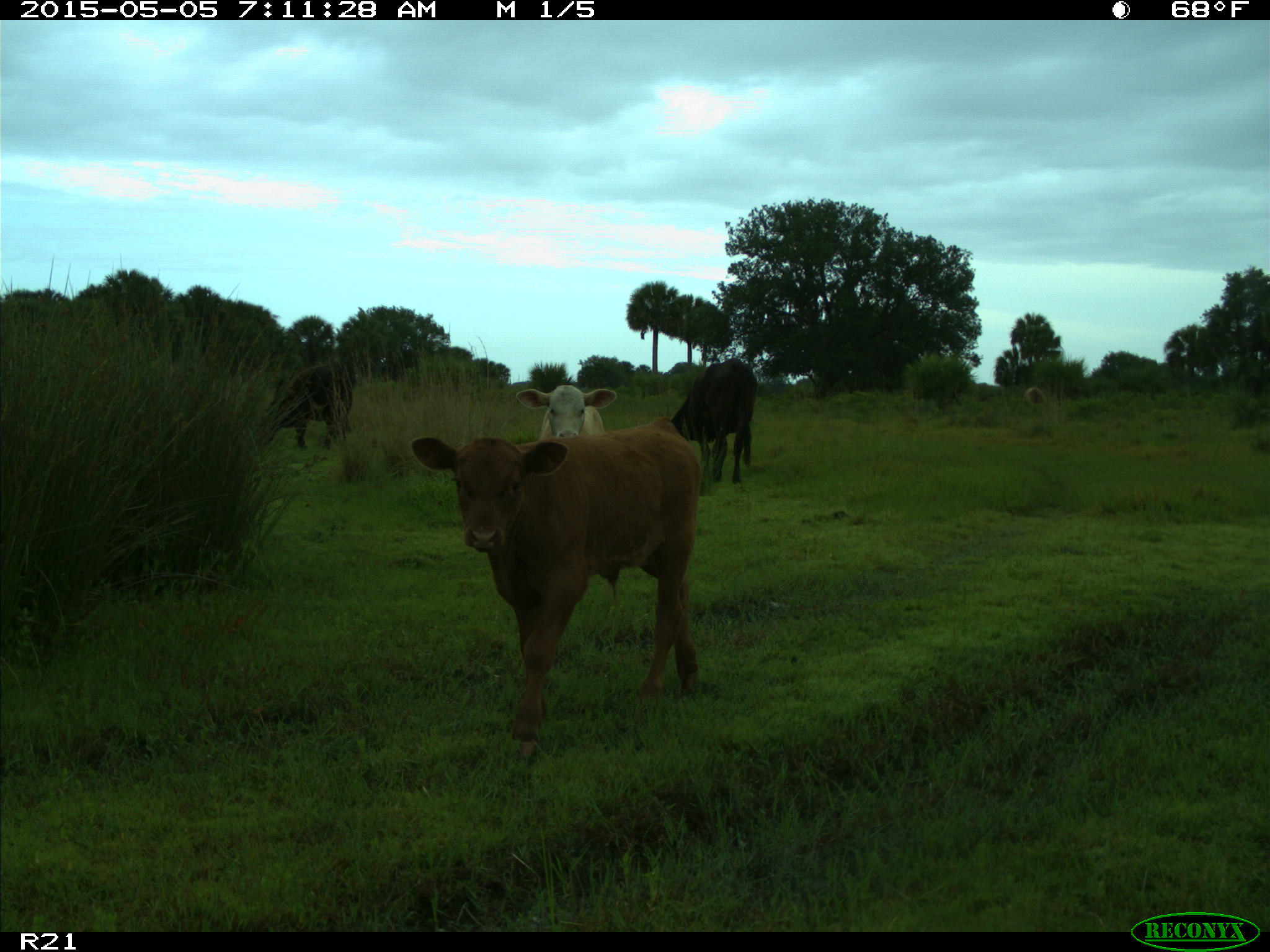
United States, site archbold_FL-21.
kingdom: Animalia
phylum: Chordata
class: Mammalia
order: Artiodactyla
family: Bovidae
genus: Bos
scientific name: Bos taurus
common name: domestic cow